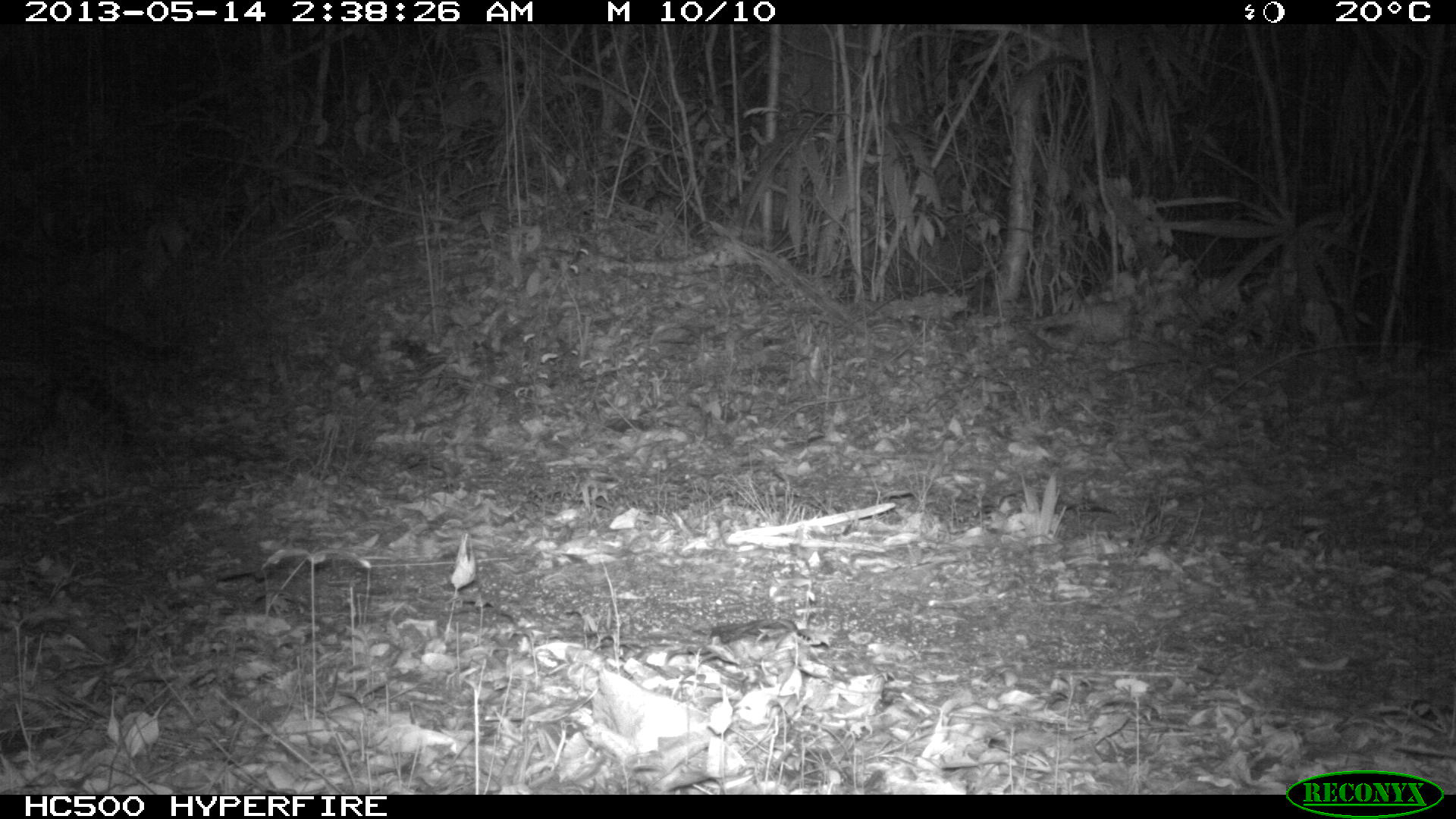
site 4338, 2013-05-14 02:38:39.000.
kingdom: Animalia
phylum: Chordata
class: Mammalia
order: Carnivora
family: Felidae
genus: Leopardus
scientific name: Leopardus pardalis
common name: ocelot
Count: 1.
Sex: female.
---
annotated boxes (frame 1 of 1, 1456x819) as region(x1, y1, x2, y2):
leopardus pardalis: region(1, 300, 185, 436)